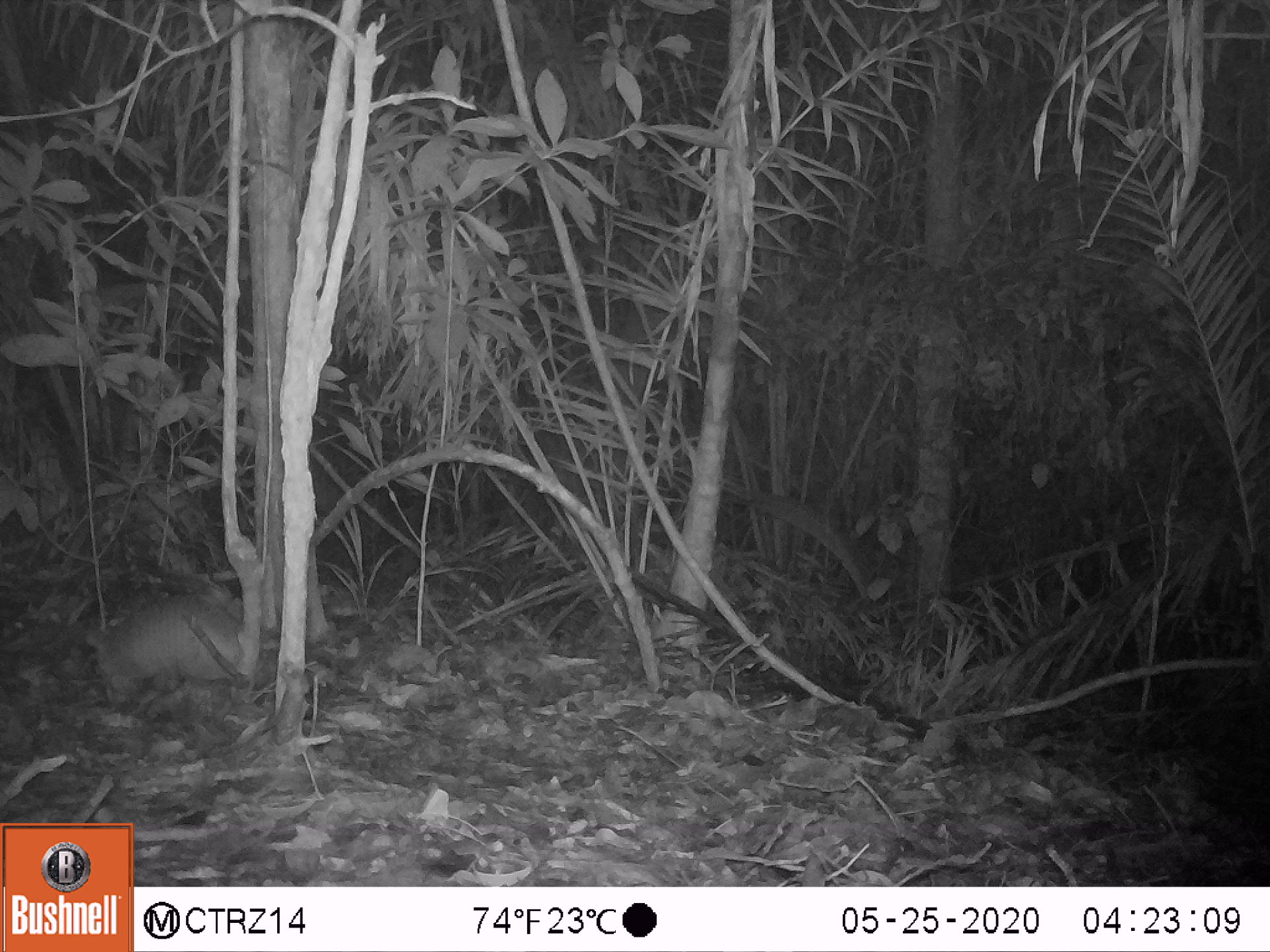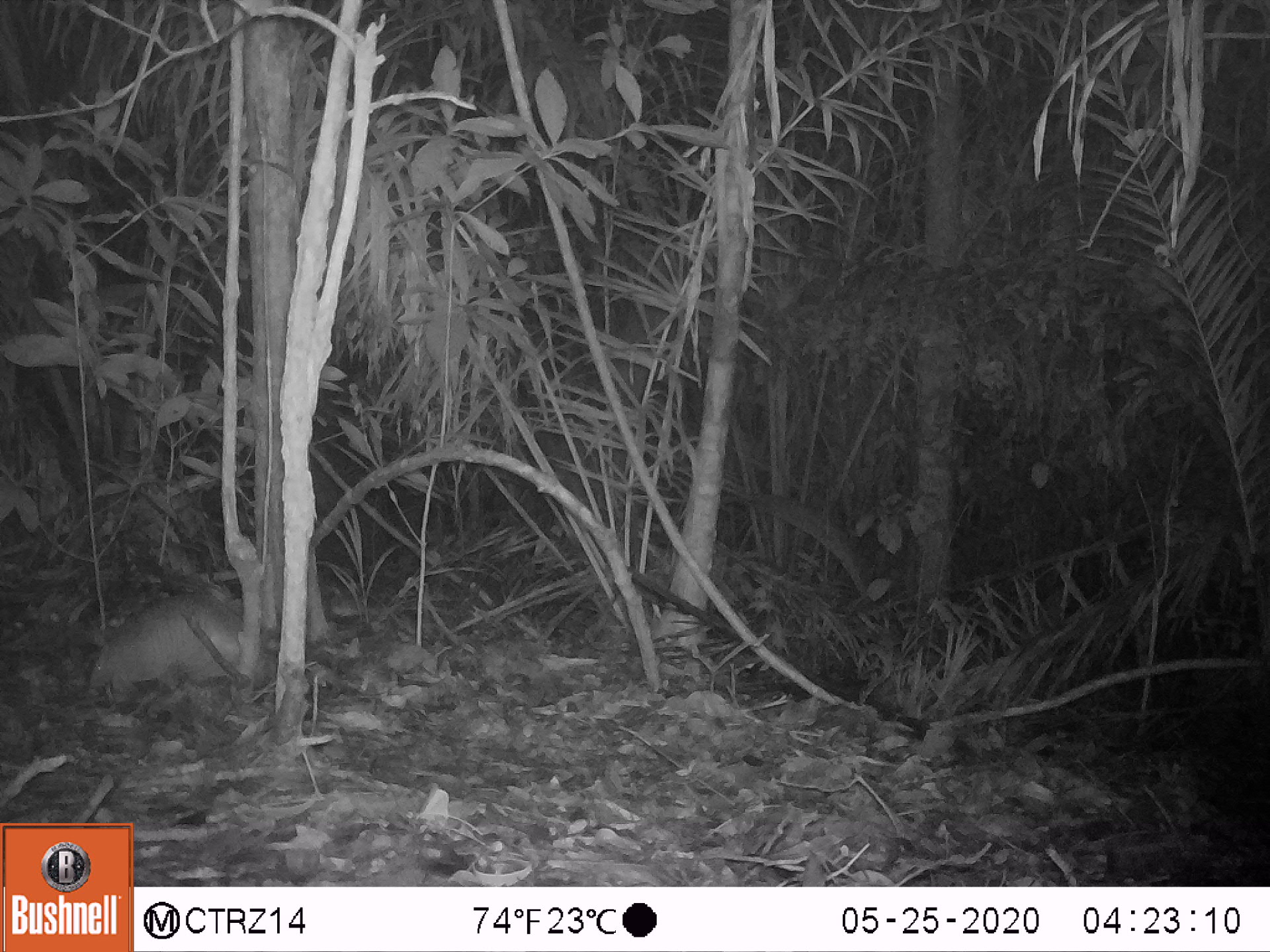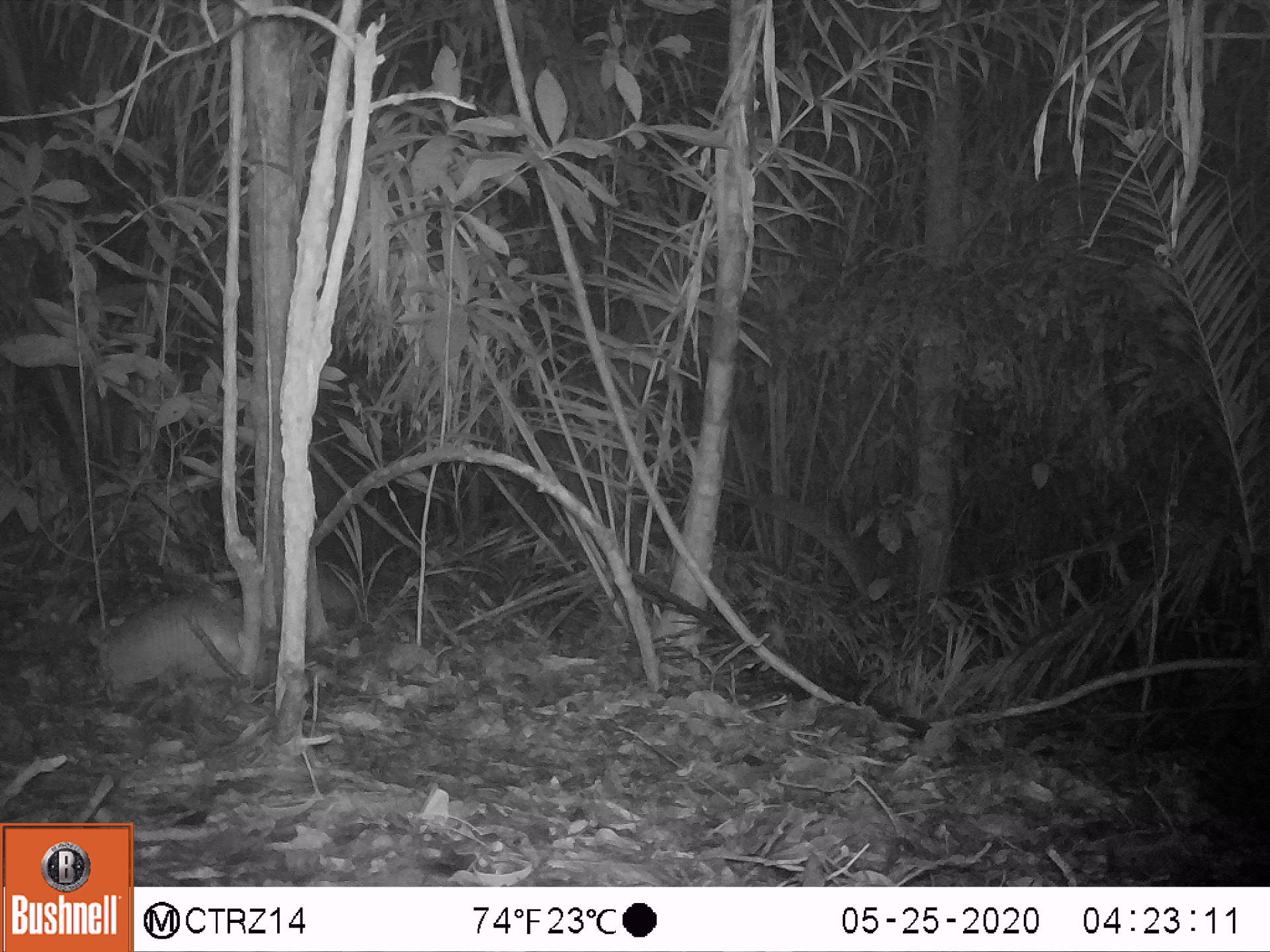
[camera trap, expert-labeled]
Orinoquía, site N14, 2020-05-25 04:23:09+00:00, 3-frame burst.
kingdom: Animalia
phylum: Chordata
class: Mammalia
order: Cingulata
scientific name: Cingulata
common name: armadillo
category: unknown armadillo